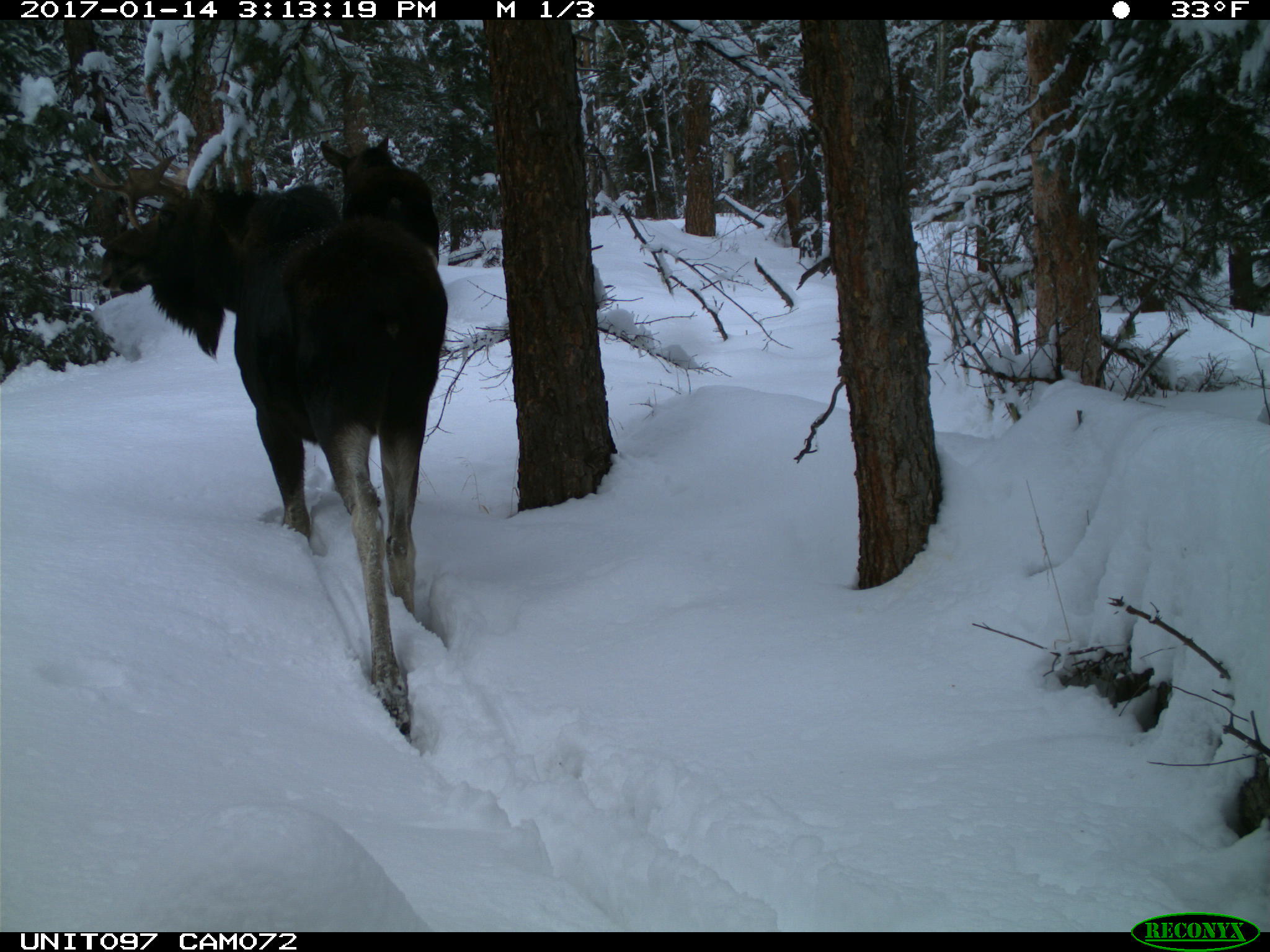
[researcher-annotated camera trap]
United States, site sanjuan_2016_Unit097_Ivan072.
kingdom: Animalia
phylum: Chordata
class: Mammalia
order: Artiodactyla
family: Cervidae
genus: Alces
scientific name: Alces alces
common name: moose